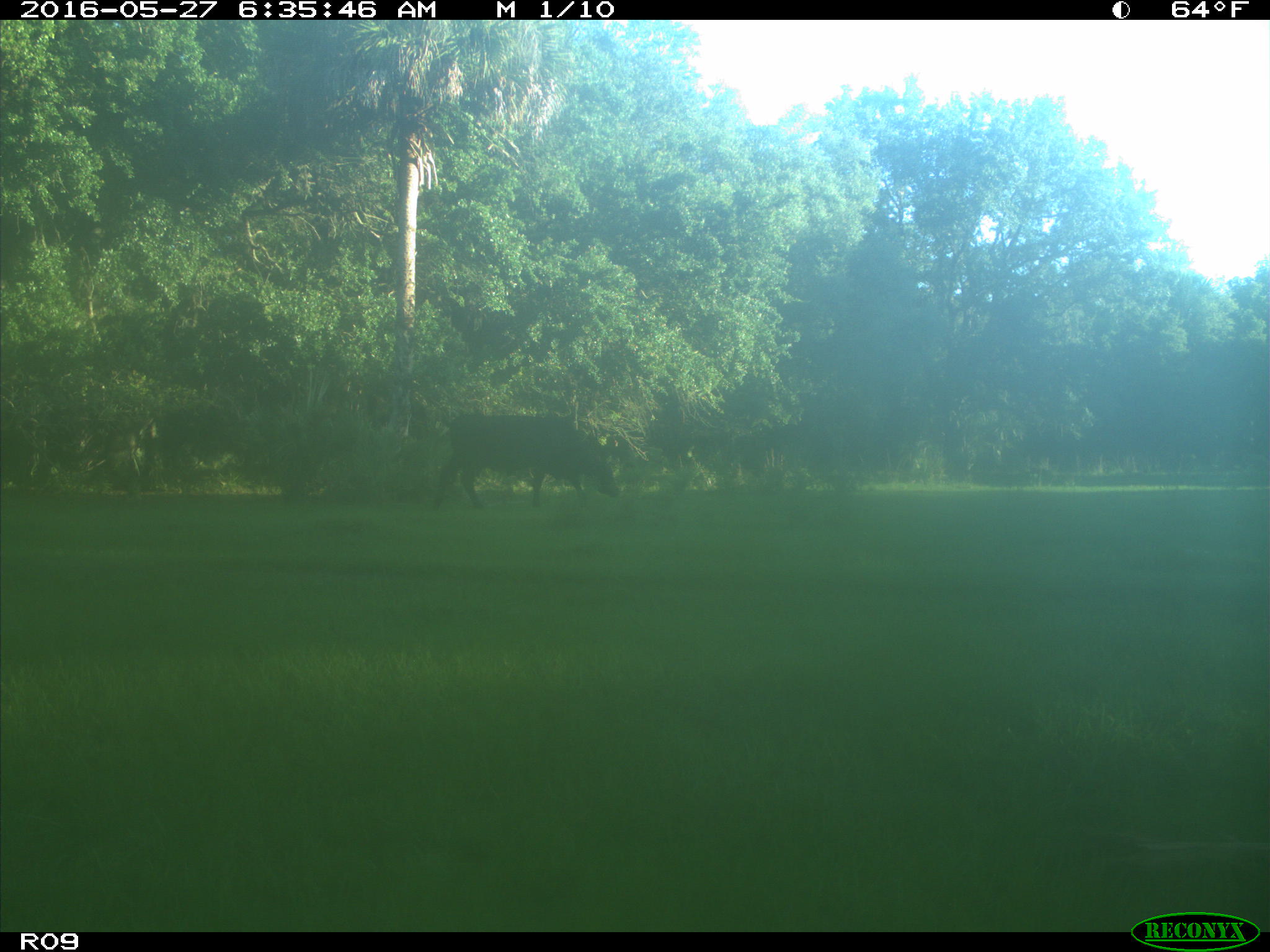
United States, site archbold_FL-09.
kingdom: Animalia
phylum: Chordata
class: Mammalia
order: Artiodactyla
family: Bovidae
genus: Bos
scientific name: Bos taurus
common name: domestic cow